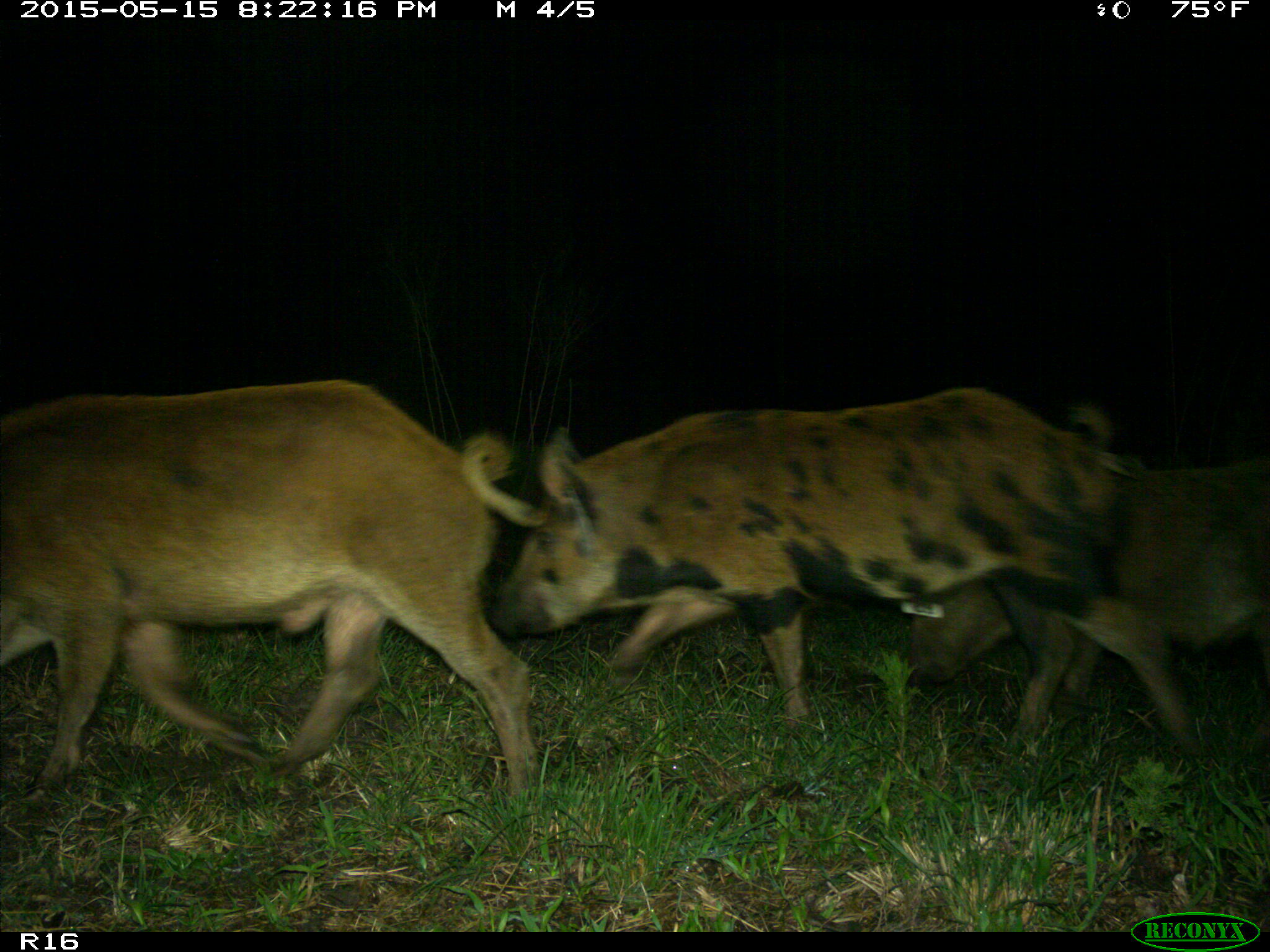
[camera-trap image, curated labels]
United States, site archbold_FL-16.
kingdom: Animalia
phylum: Chordata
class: Mammalia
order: Artiodactyla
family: Suidae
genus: Sus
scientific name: Sus scrofa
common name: wild boar